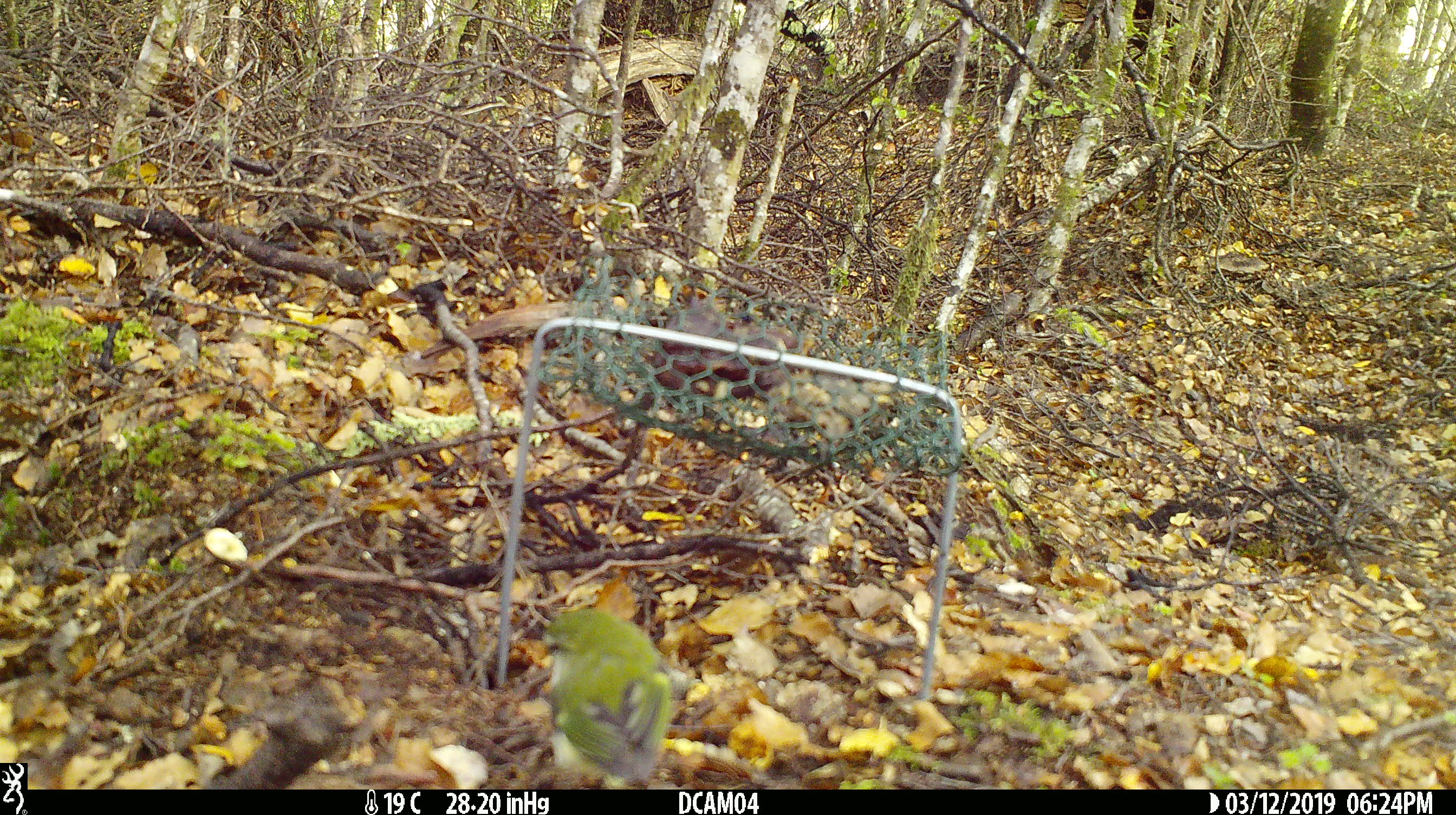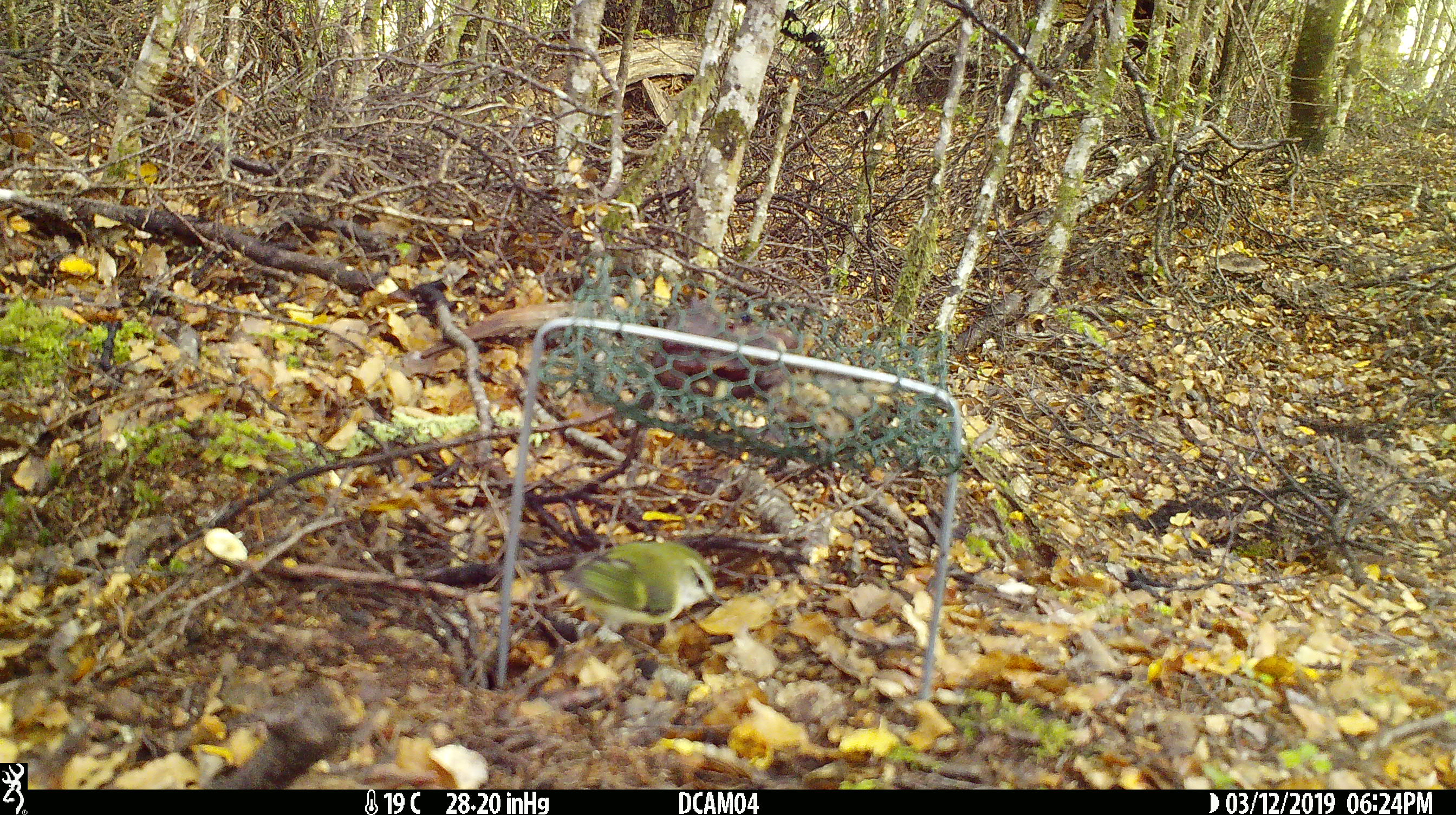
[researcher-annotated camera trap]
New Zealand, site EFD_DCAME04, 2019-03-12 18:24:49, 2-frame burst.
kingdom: Animalia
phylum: Chordata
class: Aves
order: Passeriformes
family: Acanthisittidae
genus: Acanthisitta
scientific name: Acanthisitta chloris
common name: rifleman